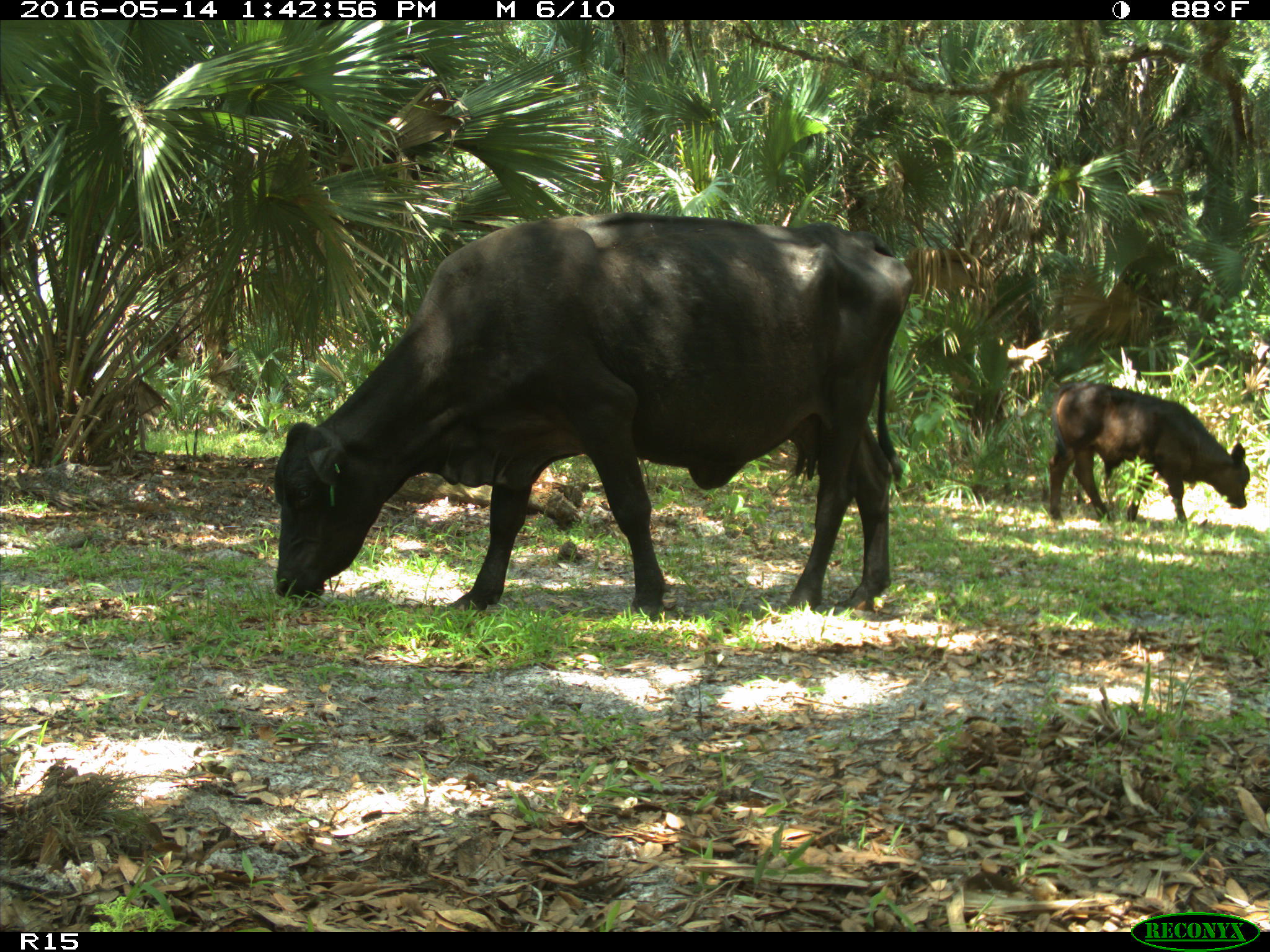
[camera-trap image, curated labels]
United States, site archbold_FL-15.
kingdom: Animalia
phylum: Chordata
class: Mammalia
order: Artiodactyla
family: Bovidae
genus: Bos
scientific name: Bos taurus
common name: domestic cow